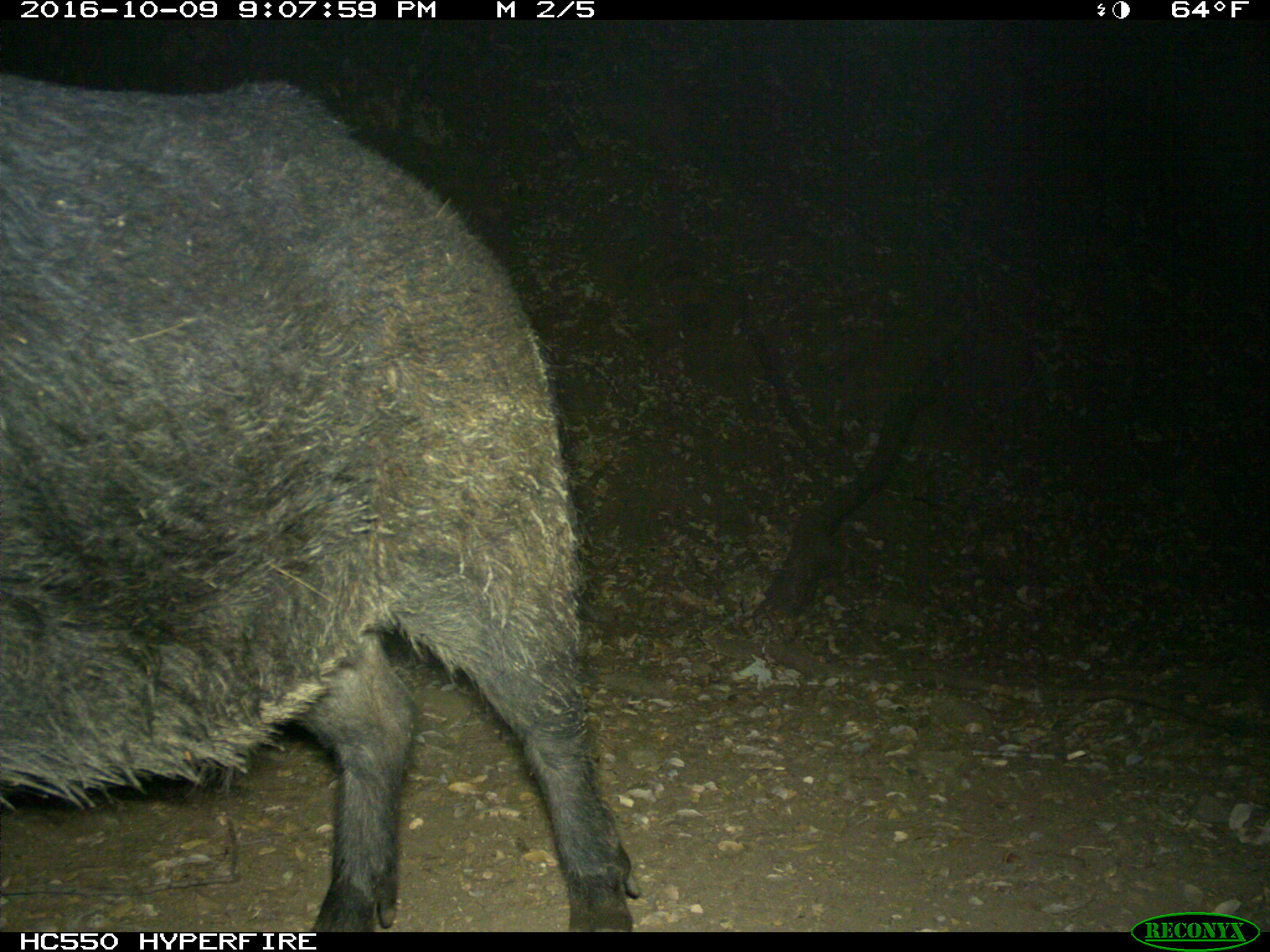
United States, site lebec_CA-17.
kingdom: Animalia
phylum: Chordata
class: Mammalia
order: Artiodactyla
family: Suidae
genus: Sus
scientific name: Sus scrofa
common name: wild boar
Sus scrofa (wild boar).